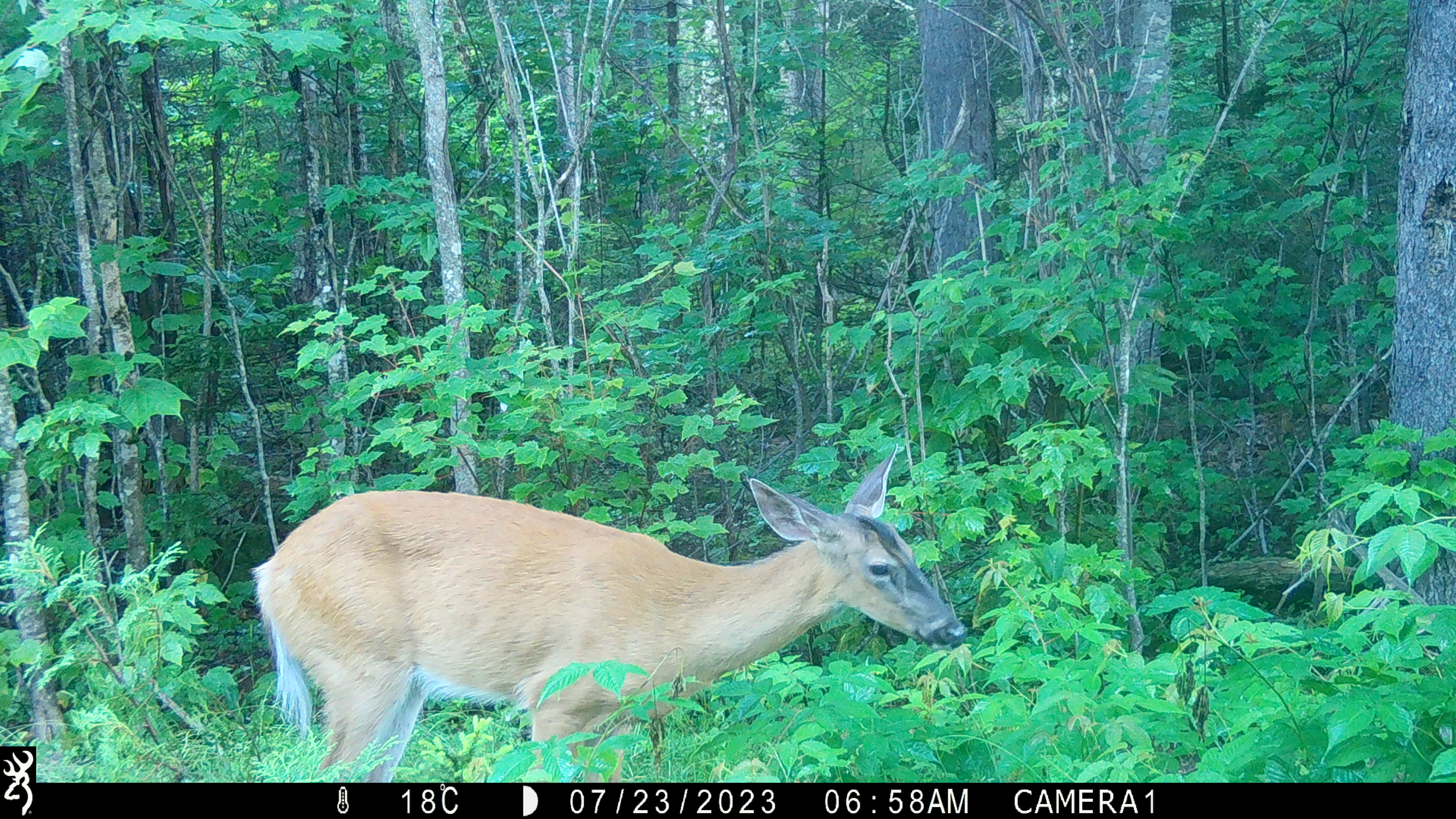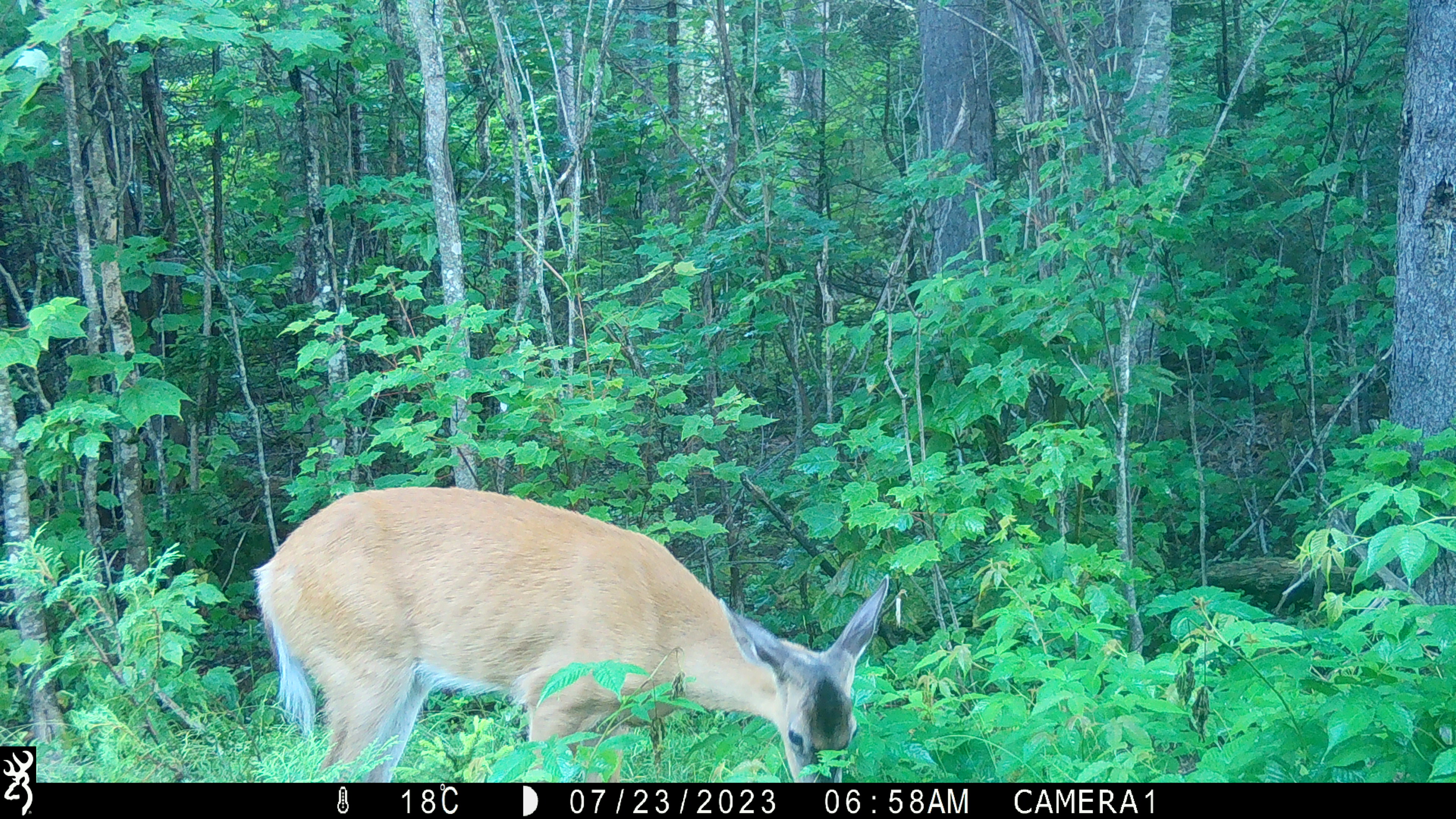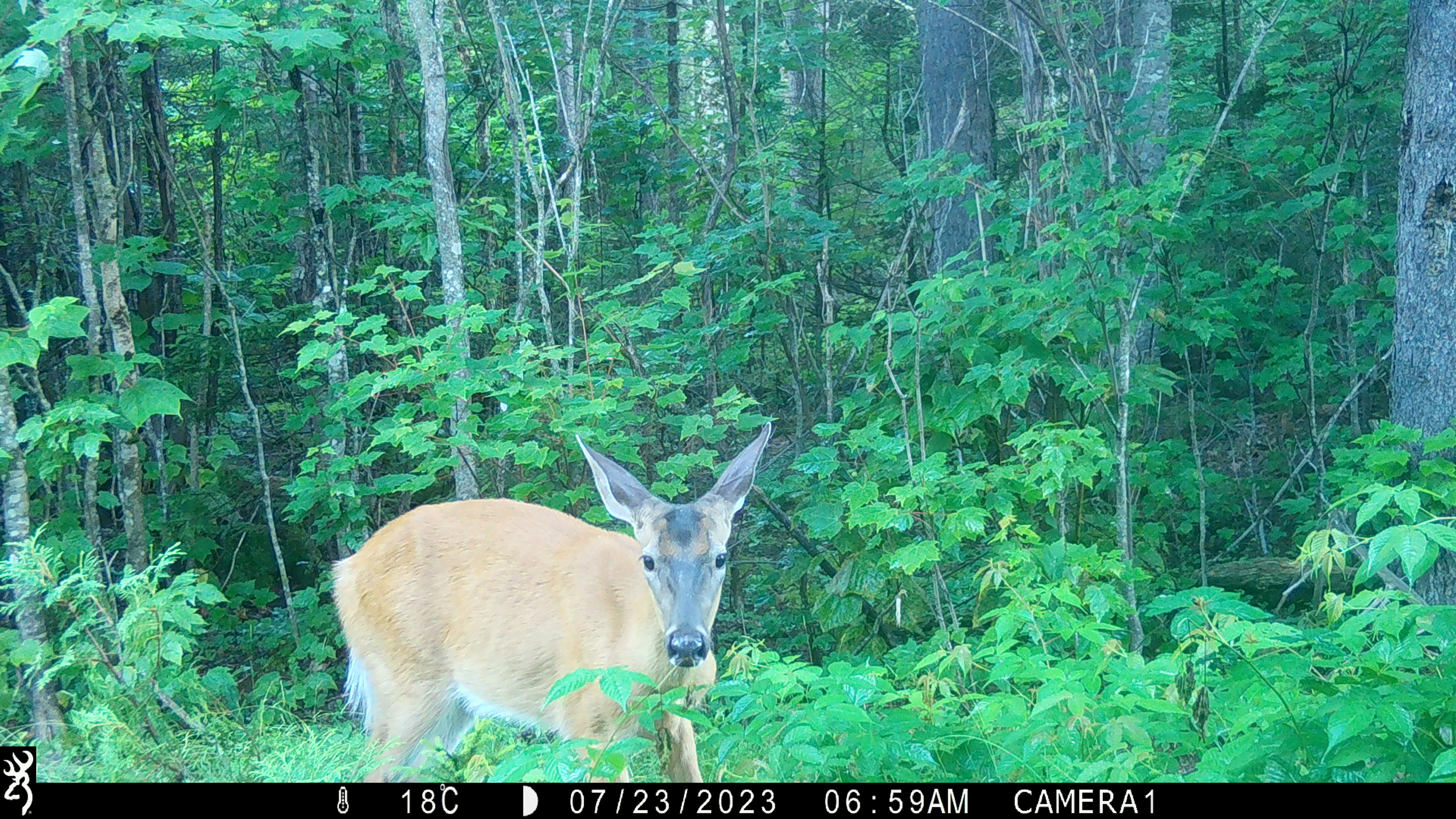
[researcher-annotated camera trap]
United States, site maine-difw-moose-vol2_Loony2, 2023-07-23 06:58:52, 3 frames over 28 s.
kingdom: Animalia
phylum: Chordata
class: Mammalia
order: Artiodactyla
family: Cervidae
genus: Odocoileus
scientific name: Odocoileus virginianus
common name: white-tailed deer